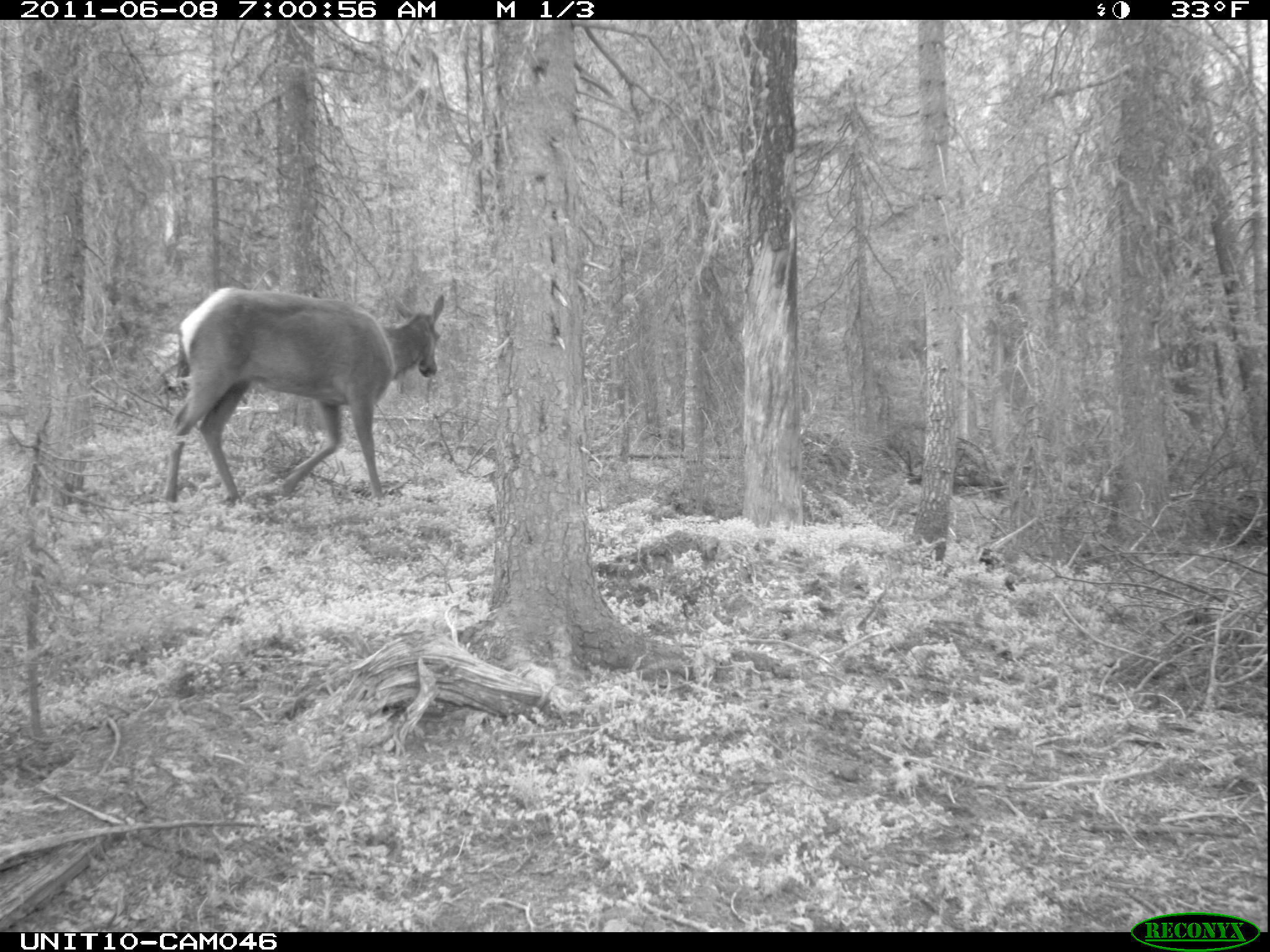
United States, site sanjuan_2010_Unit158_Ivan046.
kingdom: Animalia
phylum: Chordata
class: Mammalia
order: Artiodactyla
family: Cervidae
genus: Cervus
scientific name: Cervus elaphus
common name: red deer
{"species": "Cervus elaphus (red deer)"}